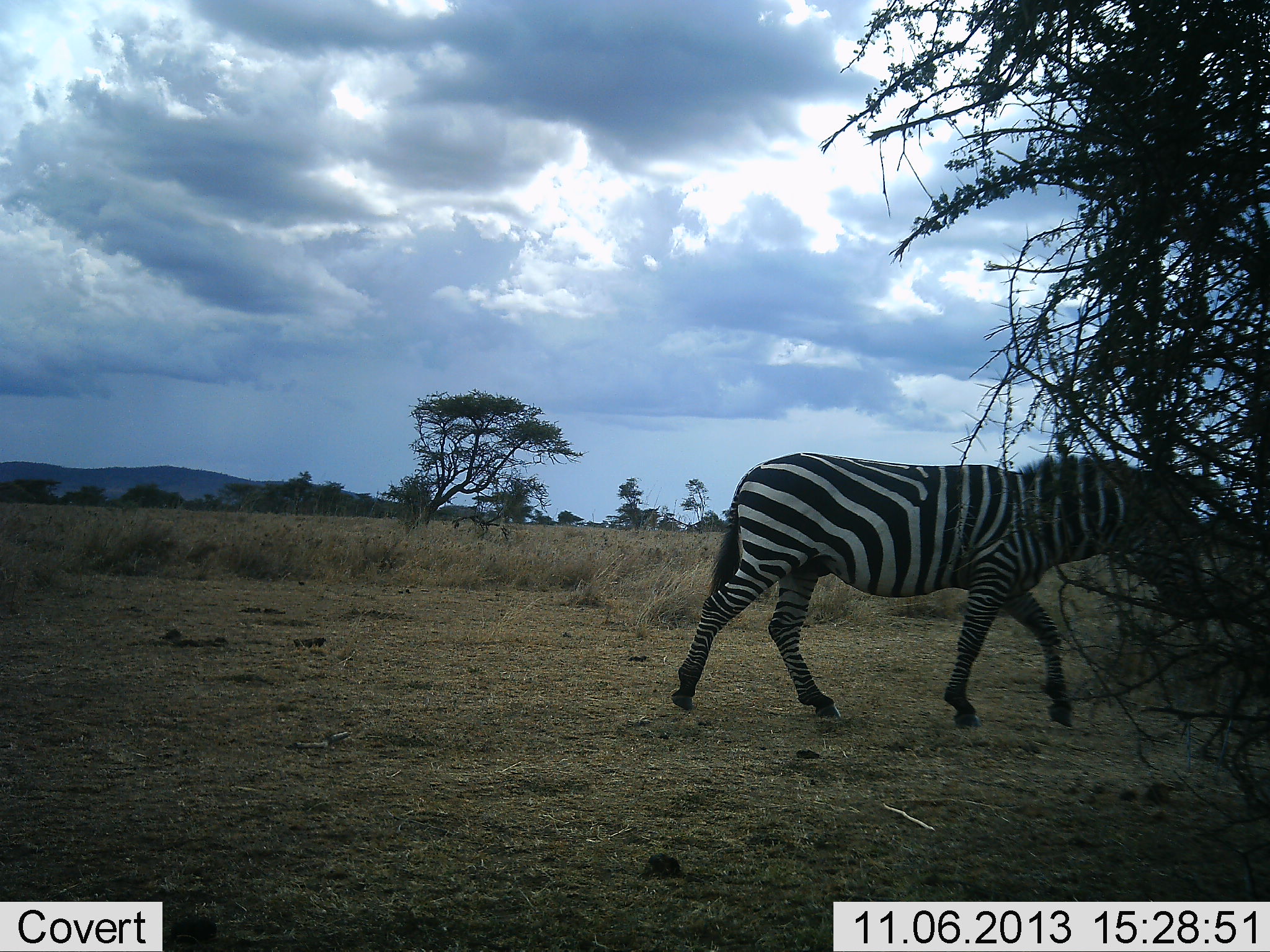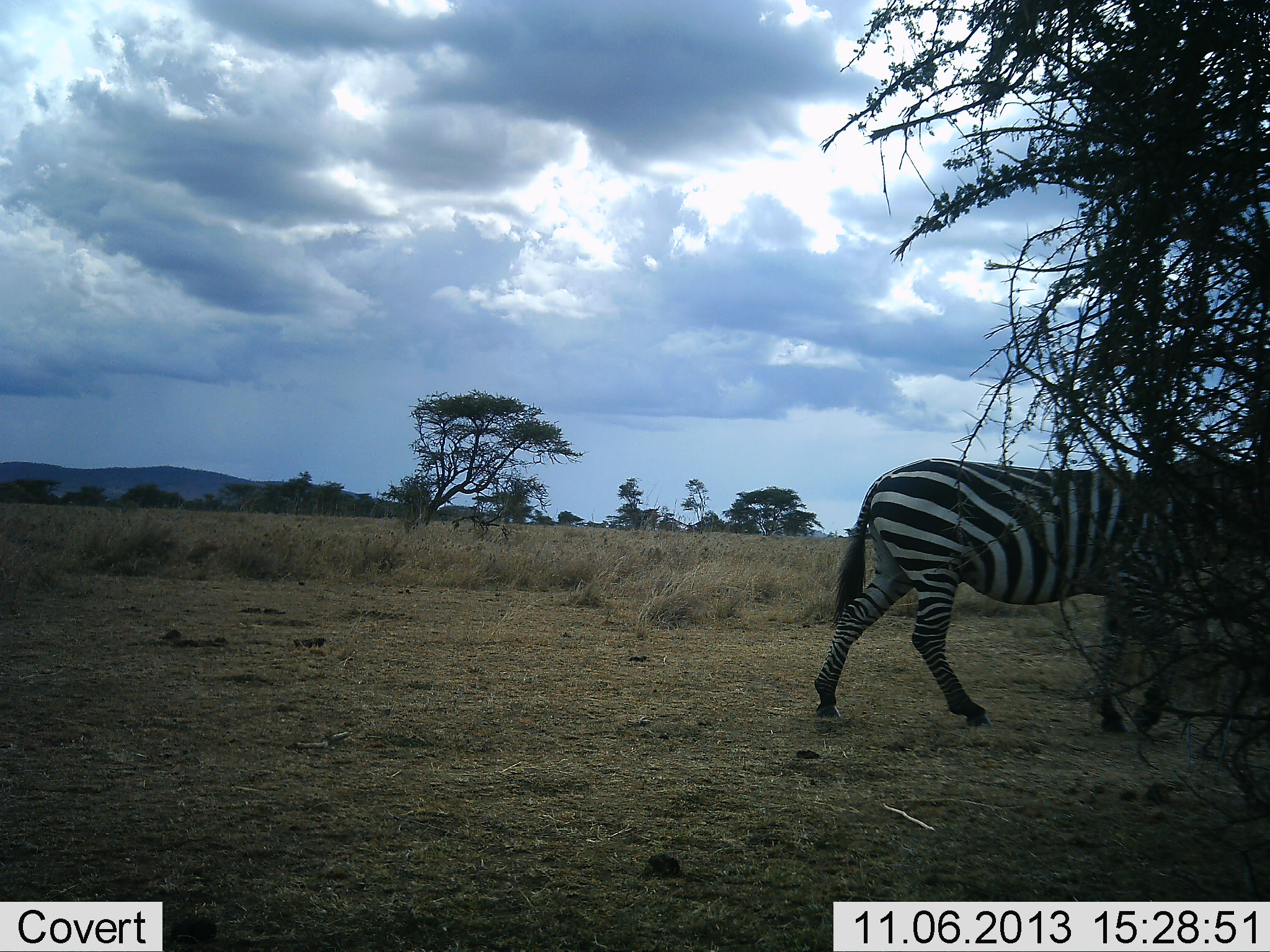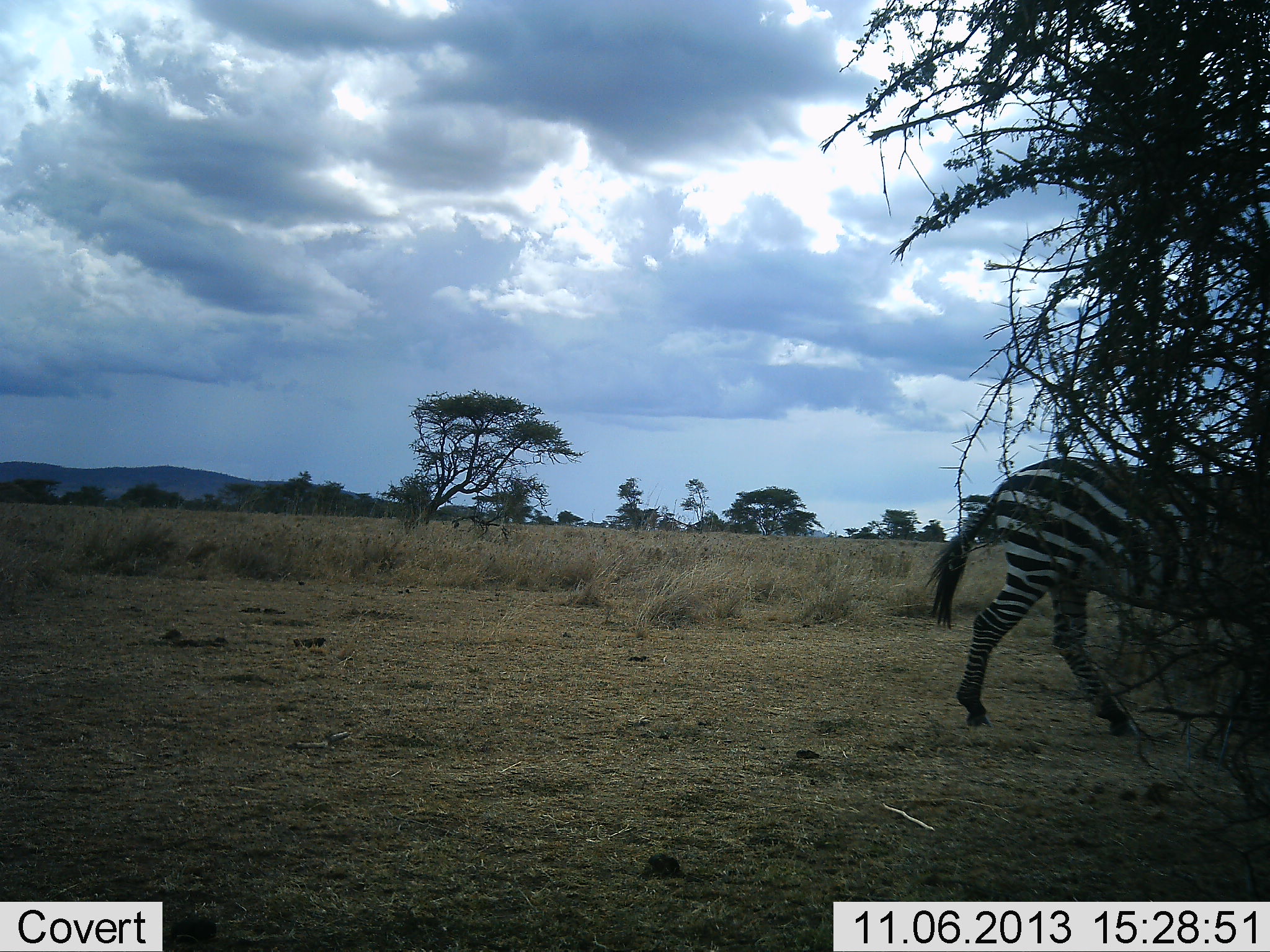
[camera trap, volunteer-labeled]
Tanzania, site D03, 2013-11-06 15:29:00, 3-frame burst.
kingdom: Animalia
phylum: Chordata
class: Mammalia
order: Perissodactyla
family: Equidae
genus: Equus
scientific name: Equus quagga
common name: plains zebra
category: zebra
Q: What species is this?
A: Zebra (plains zebra) (Equus quagga).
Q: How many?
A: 1.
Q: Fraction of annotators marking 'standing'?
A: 11%.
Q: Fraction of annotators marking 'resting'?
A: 0%.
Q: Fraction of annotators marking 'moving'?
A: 100%.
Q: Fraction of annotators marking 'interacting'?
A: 0%.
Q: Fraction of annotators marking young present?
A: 0%.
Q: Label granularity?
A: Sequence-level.